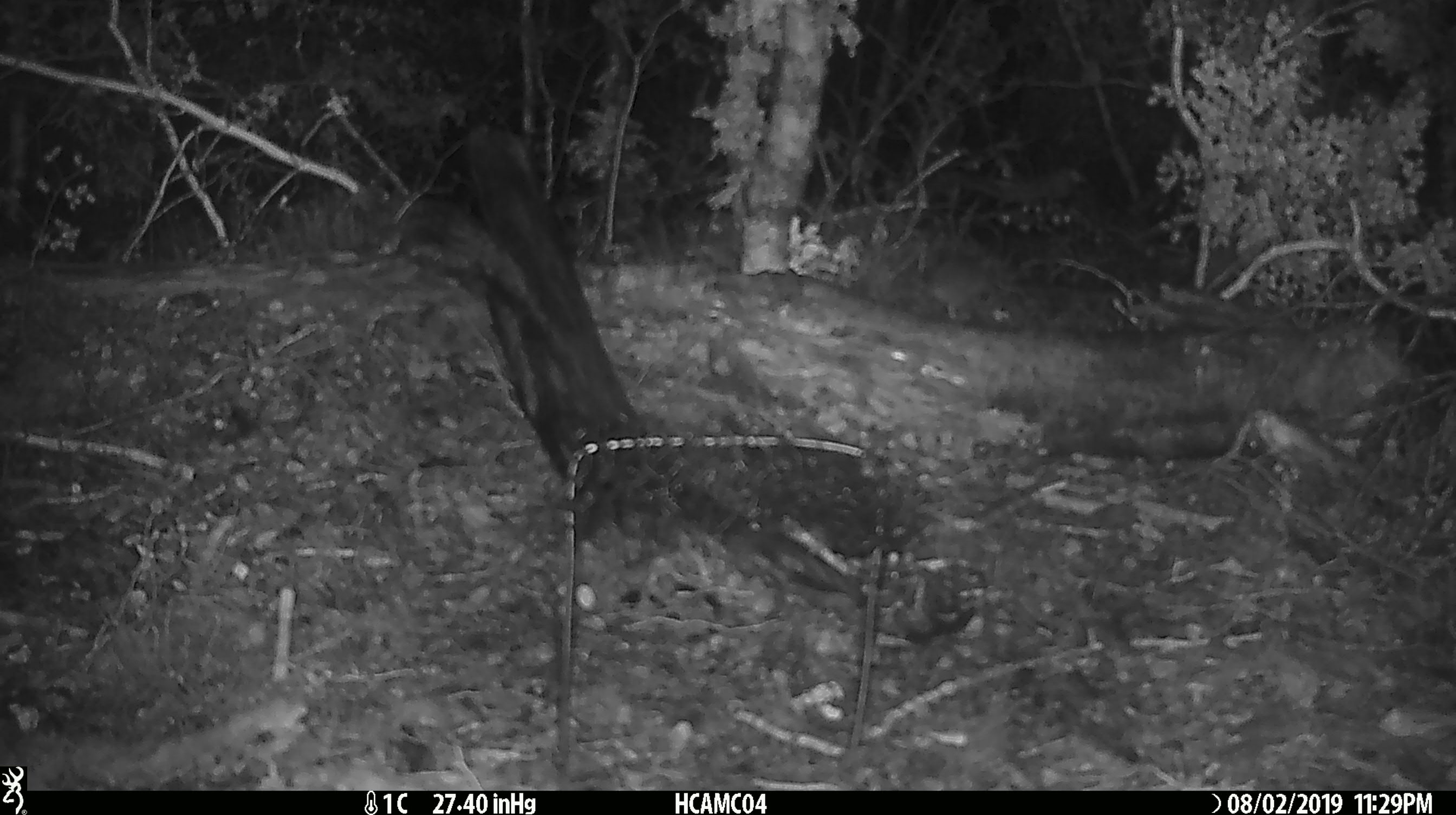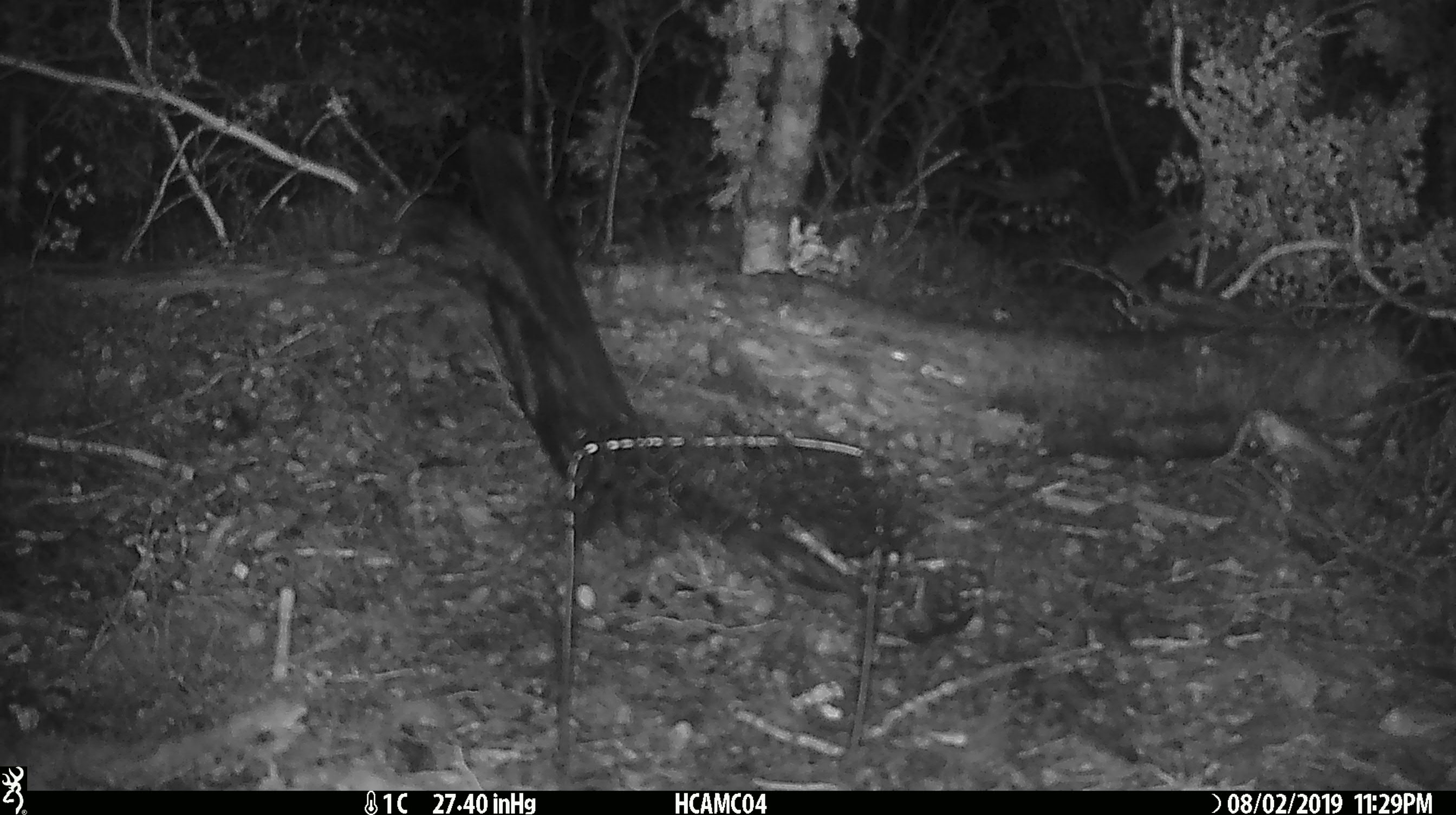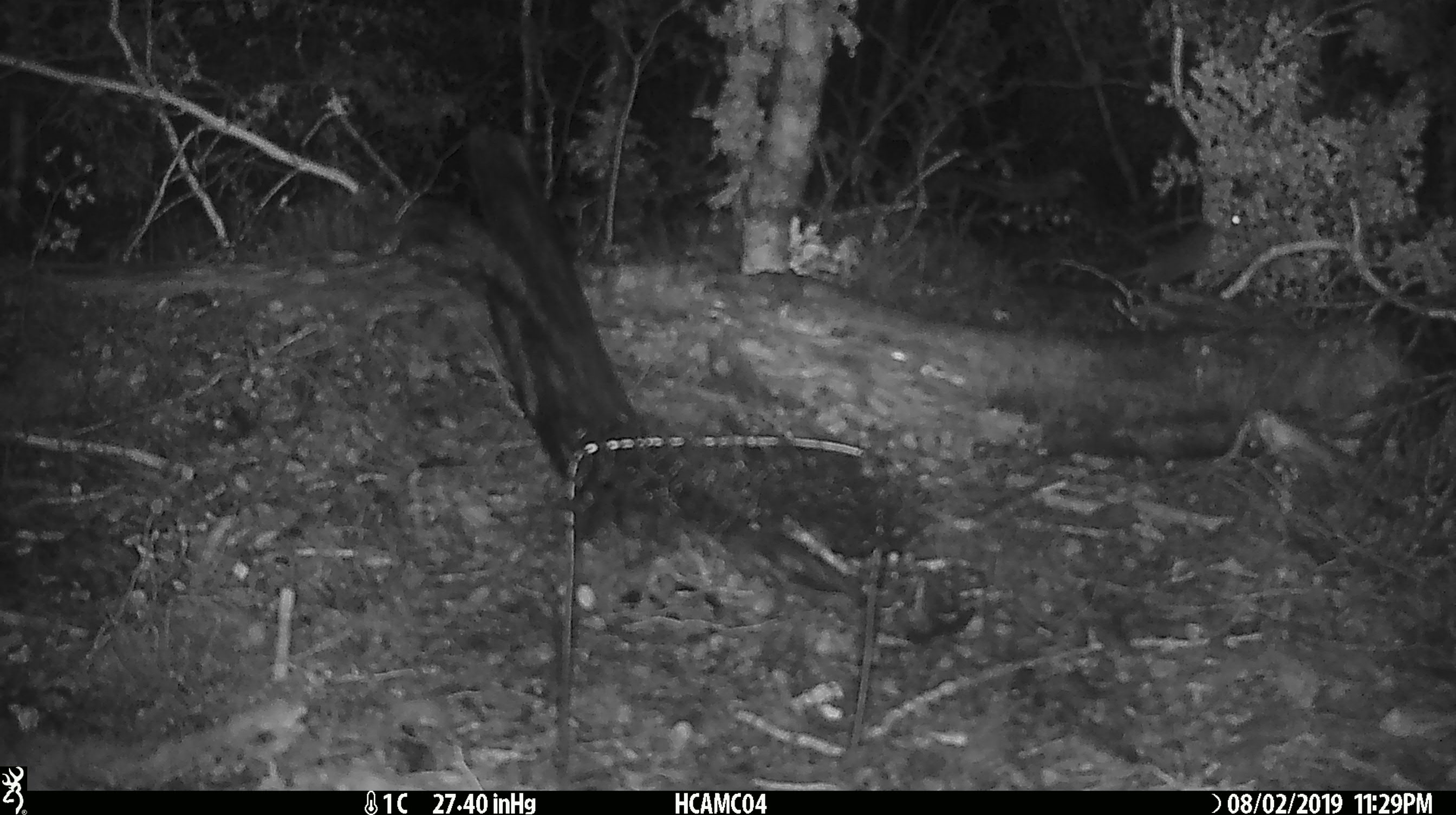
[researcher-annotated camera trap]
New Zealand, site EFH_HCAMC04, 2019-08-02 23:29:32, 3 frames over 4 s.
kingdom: Animalia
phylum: Chordata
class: Mammalia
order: Rodentia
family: Muridae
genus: Mus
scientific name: Mus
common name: mouse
Mouse (Mus).